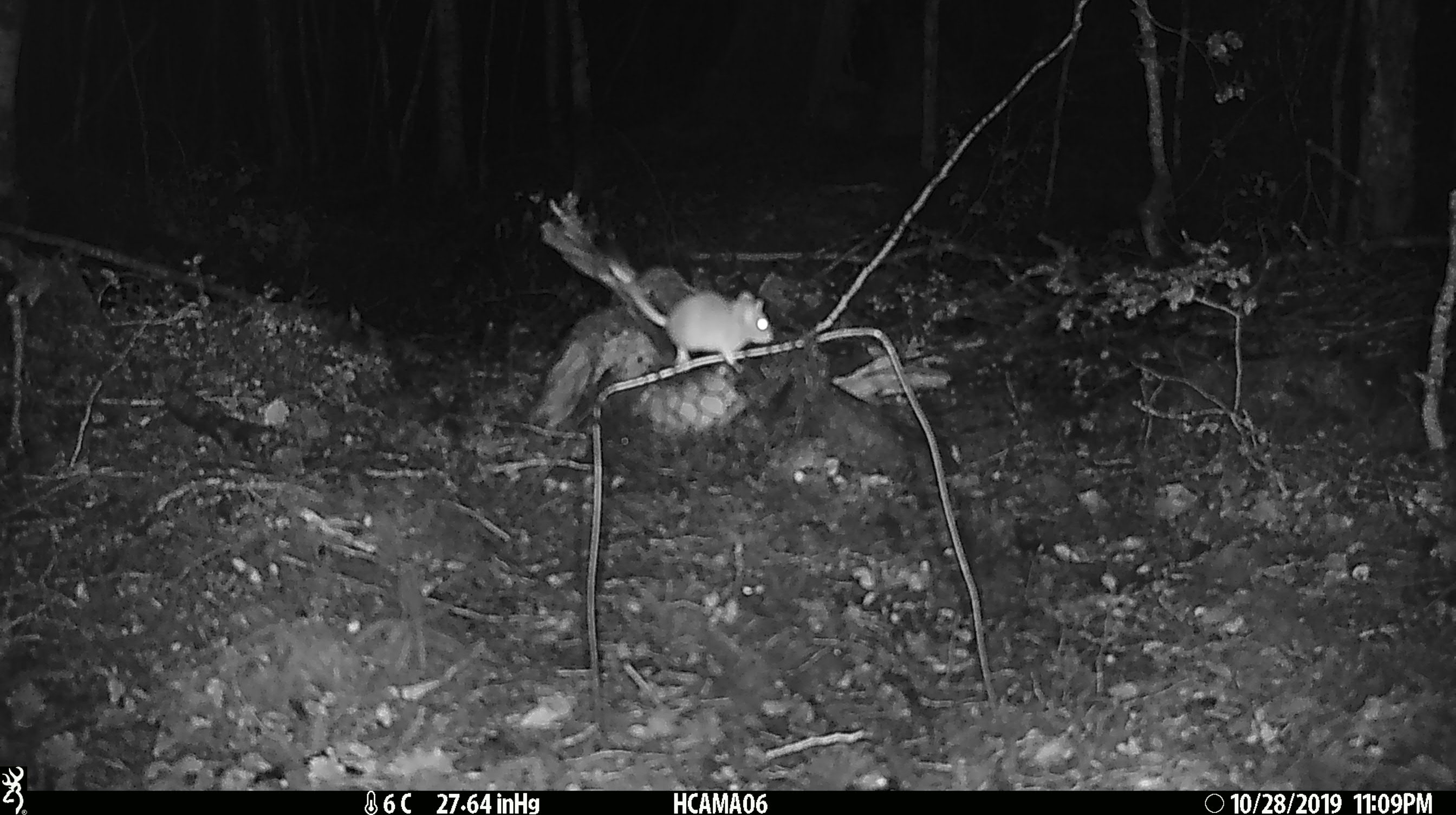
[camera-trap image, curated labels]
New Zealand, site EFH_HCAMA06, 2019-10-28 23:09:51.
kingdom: Animalia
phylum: Chordata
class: Mammalia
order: Rodentia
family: Muridae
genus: Mus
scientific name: Mus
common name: mouse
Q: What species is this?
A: Mouse (Mus).